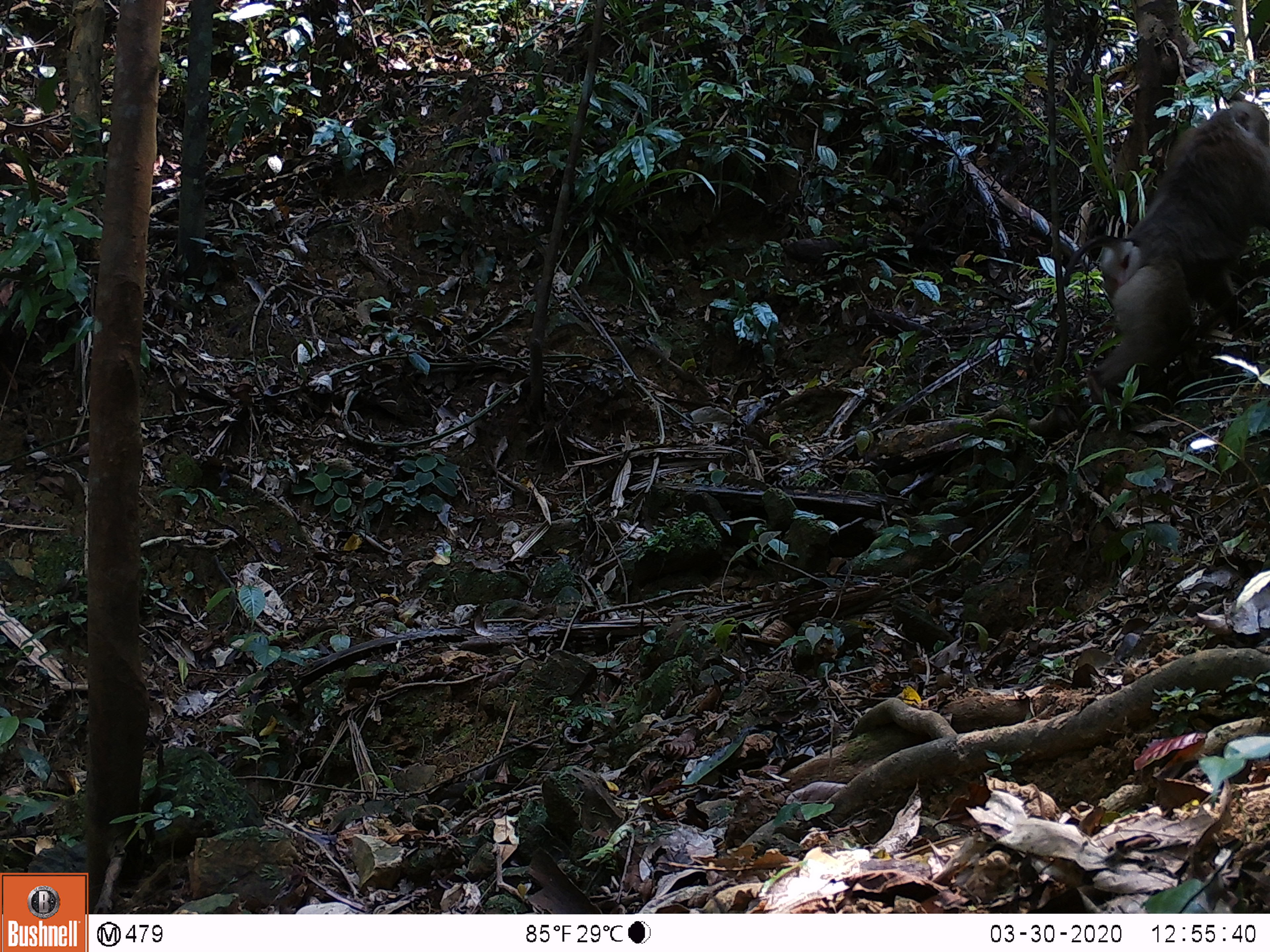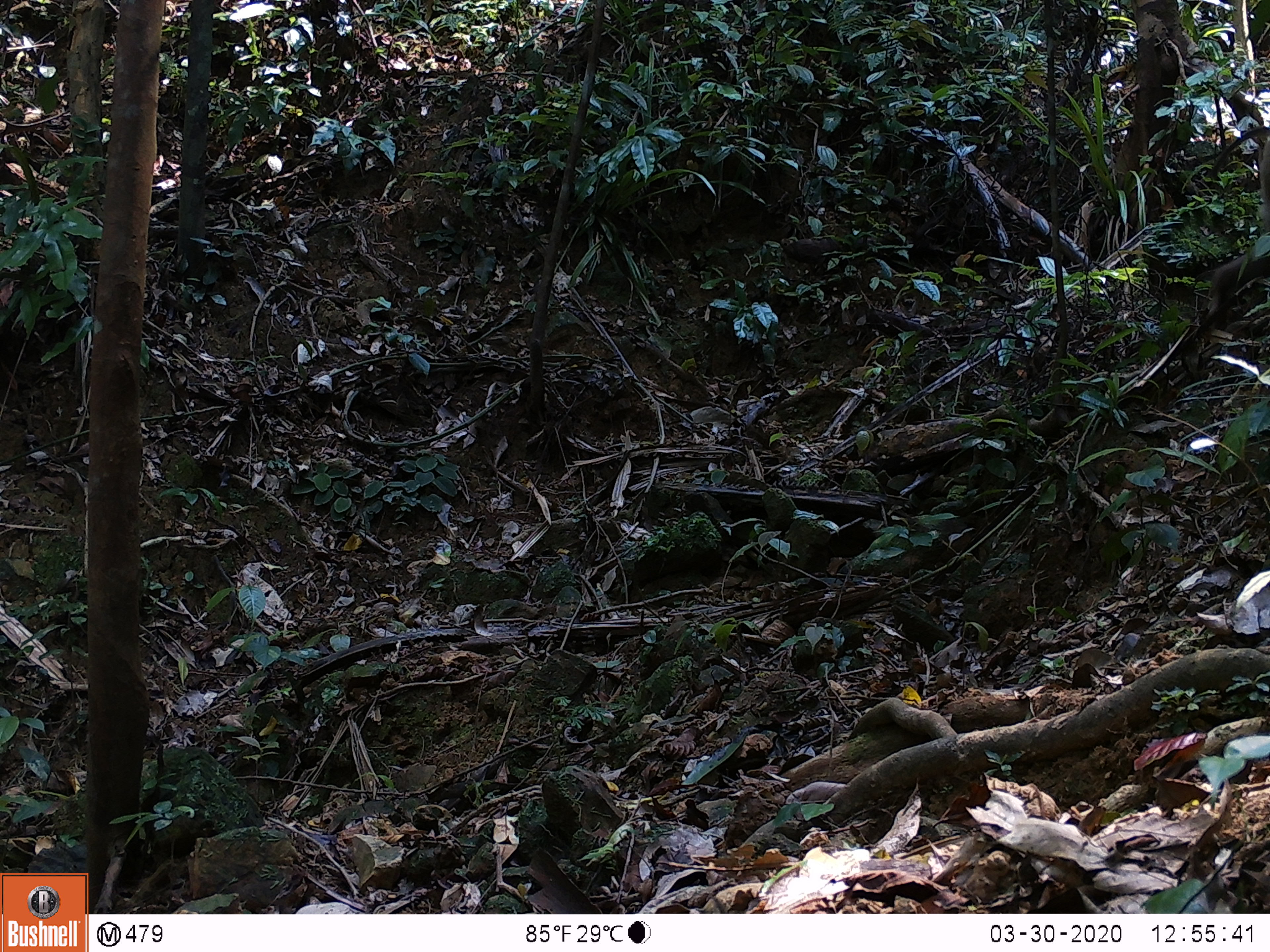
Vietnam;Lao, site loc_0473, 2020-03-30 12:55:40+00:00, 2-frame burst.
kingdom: Animalia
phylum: Chordata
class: Mammalia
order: Primates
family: Cercopithecidae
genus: Macaca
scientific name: Macaca nemestrina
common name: pig-tailed macaque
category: pig tailed macaque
Pig tailed macaque (pig-tailed macaque) (Macaca nemestrina). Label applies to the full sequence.